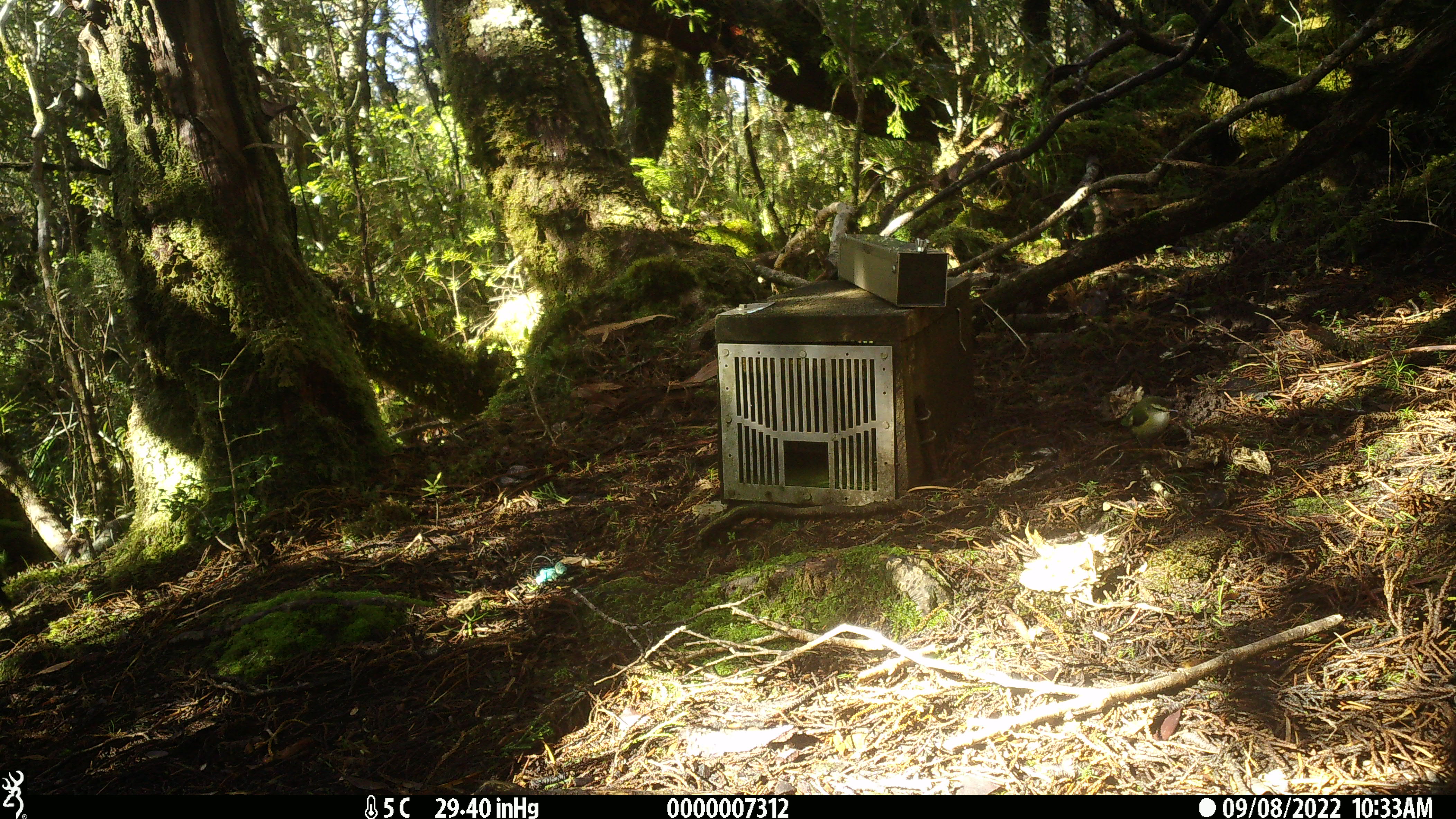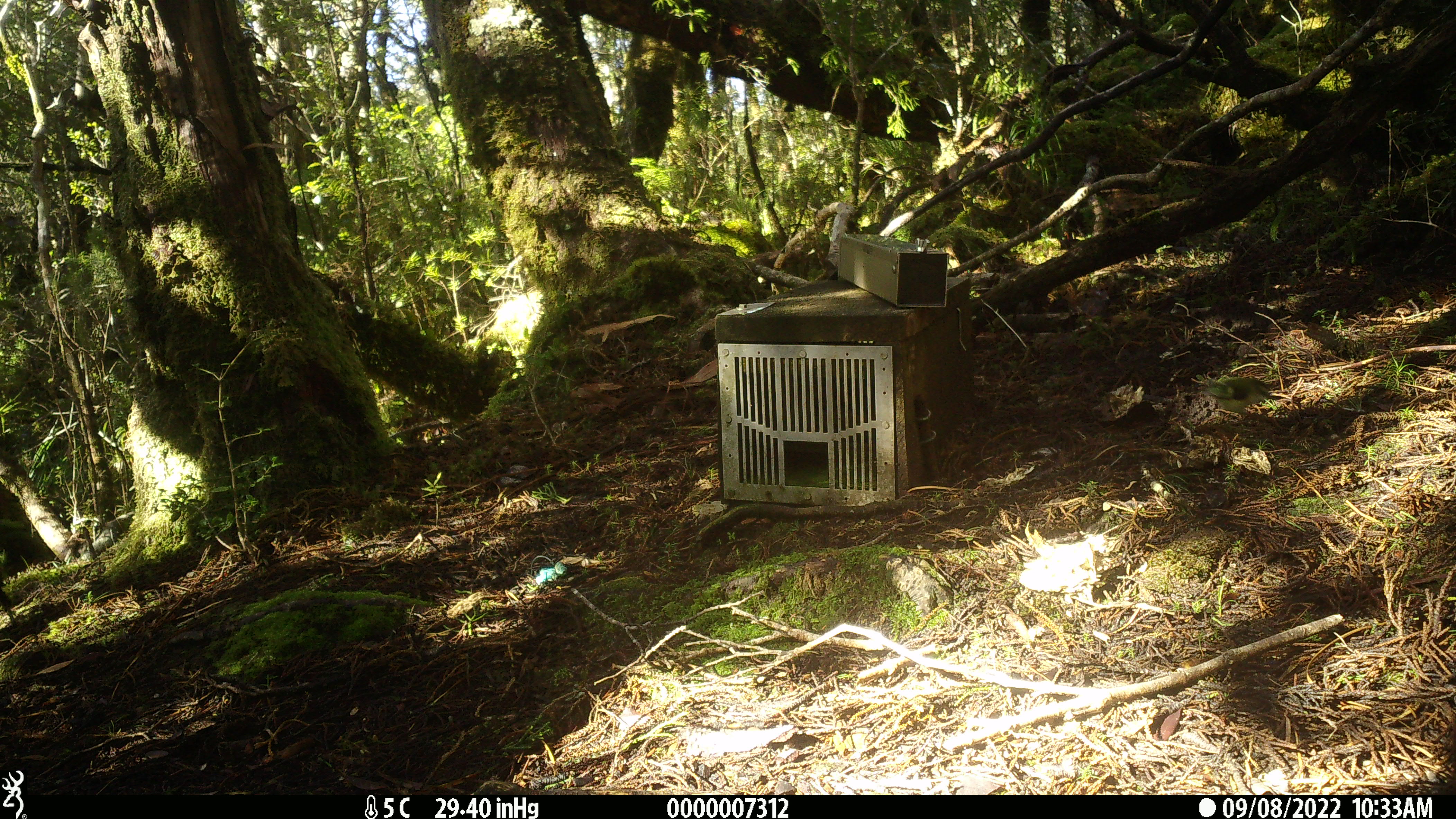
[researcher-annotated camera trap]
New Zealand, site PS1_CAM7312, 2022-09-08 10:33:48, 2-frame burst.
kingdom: Animalia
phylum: Chordata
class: Aves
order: Passeriformes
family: Acanthisittidae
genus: Acanthisitta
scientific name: Acanthisitta chloris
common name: rifleman